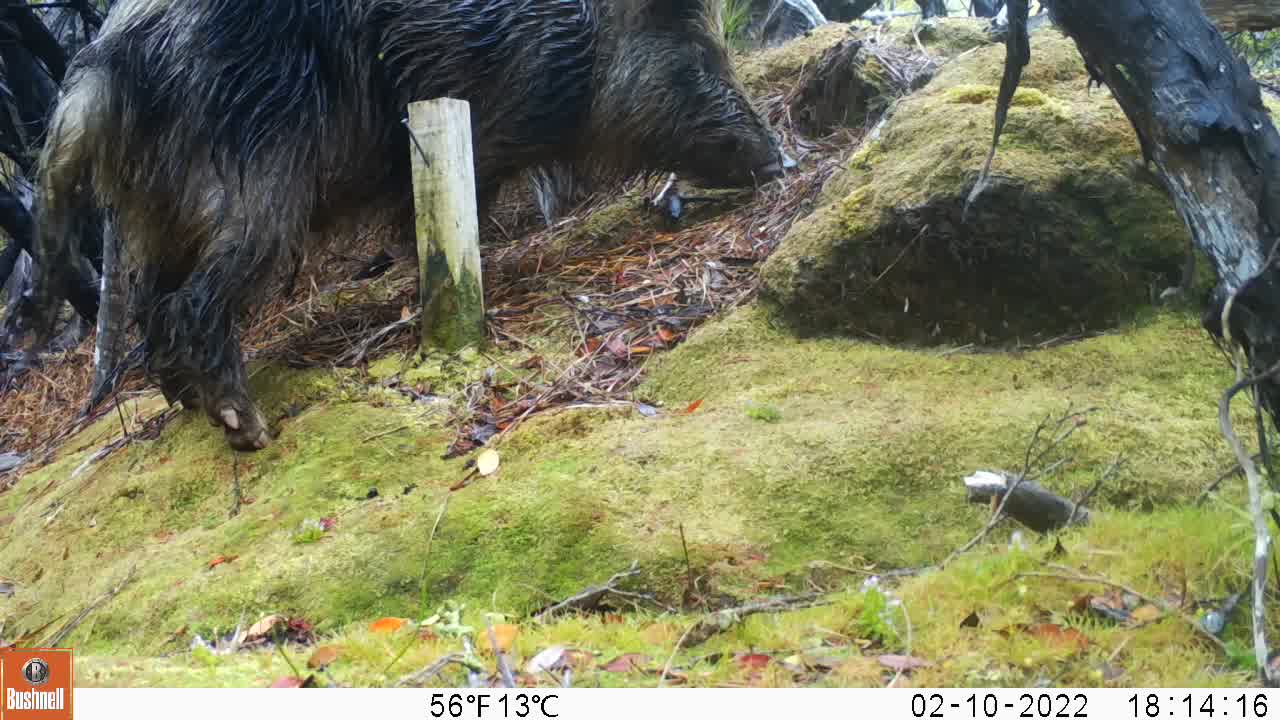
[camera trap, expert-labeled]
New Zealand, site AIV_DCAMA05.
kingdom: Animalia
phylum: Chordata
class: Mammalia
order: Artiodactyla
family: Suidae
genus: Sus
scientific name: Sus scrofa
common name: pig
Pig (Sus scrofa).